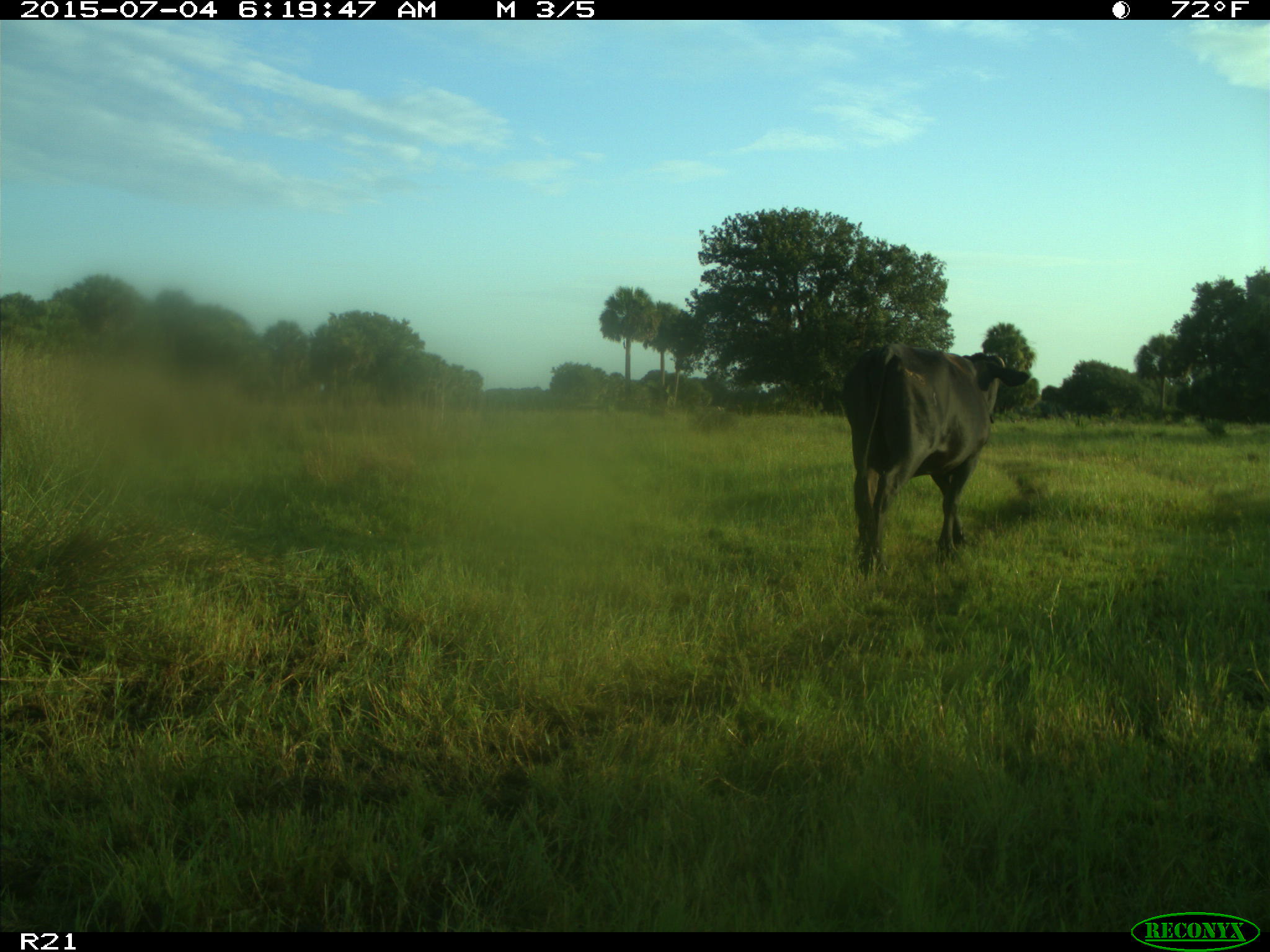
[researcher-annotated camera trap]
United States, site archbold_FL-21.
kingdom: Animalia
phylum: Chordata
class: Mammalia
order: Artiodactyla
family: Bovidae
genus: Bos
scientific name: Bos taurus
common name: domestic cow